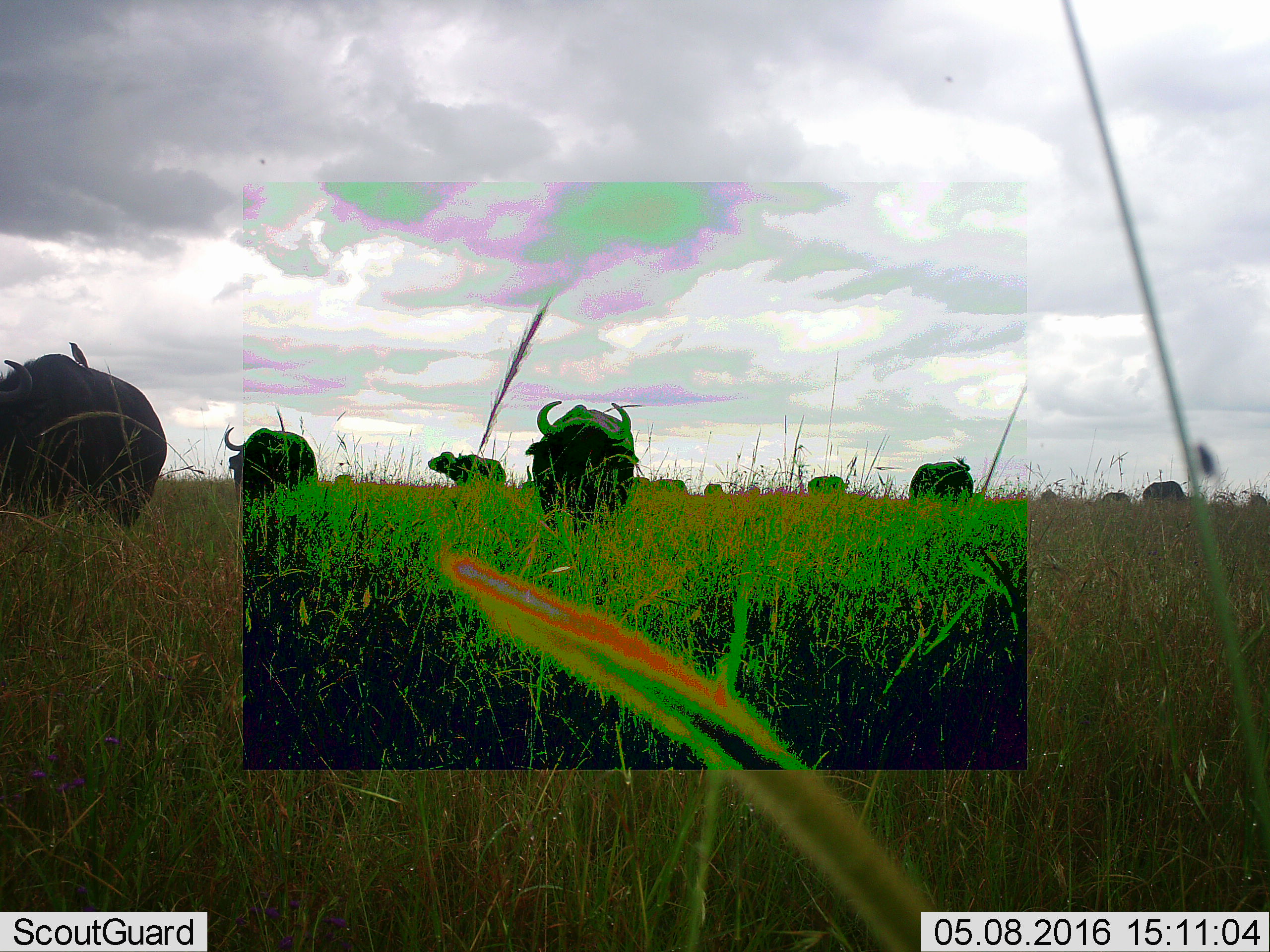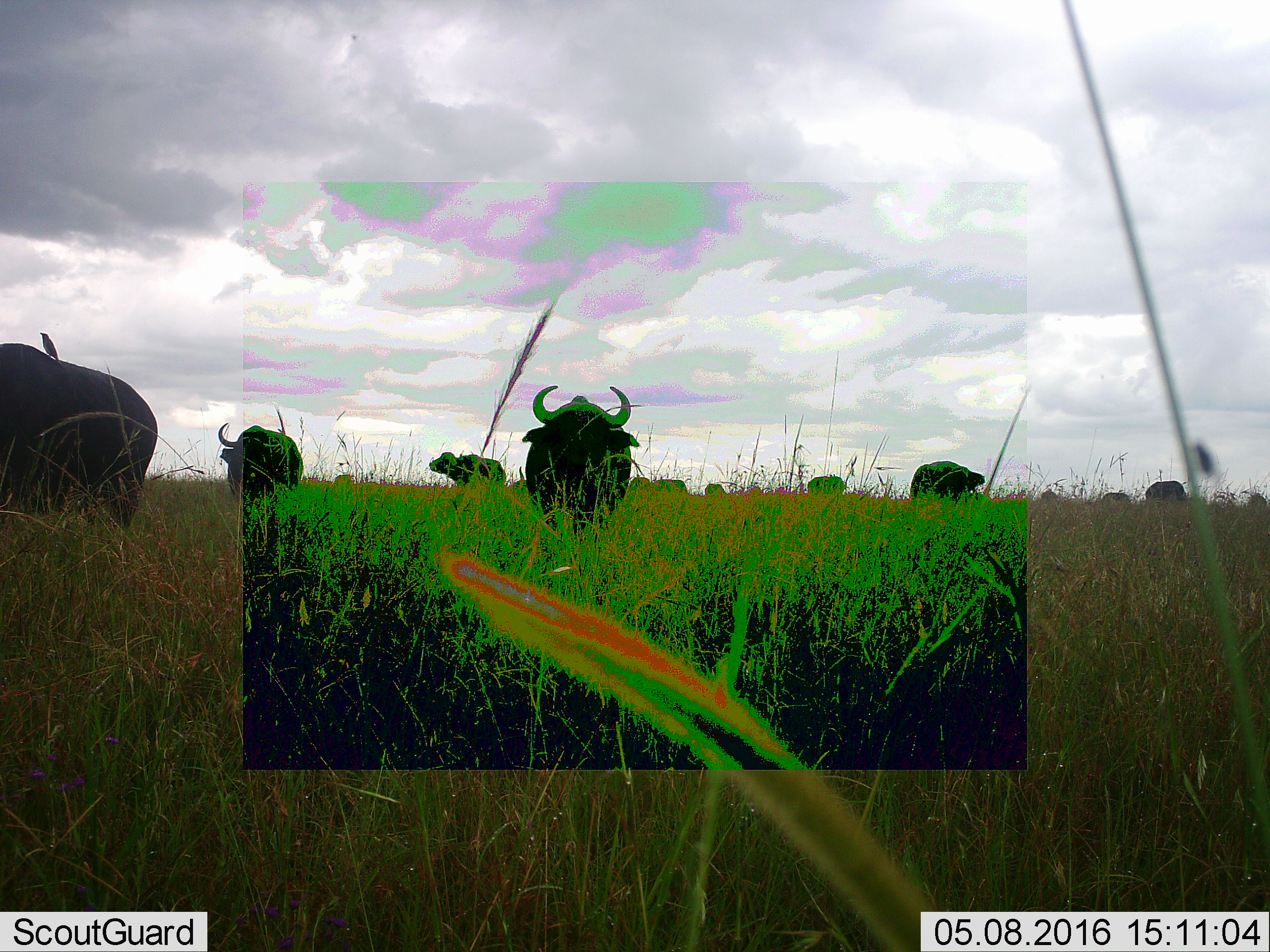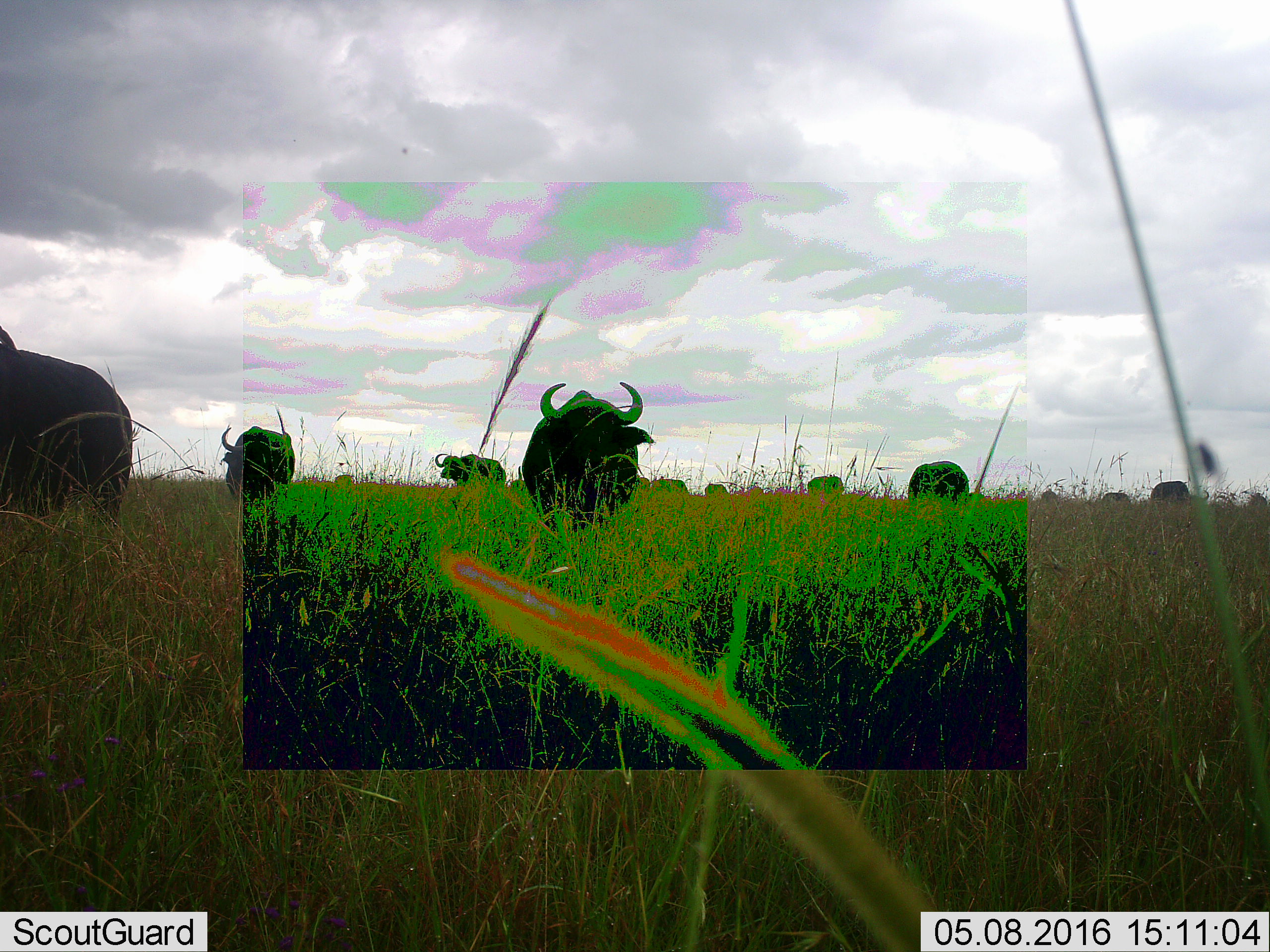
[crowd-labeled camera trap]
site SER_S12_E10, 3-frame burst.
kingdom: Animalia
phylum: Chordata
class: Mammalia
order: Artiodactyla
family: Bovidae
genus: Syncerus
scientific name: Syncerus caffer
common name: african buffalo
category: buffalo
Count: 11-50.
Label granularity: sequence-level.